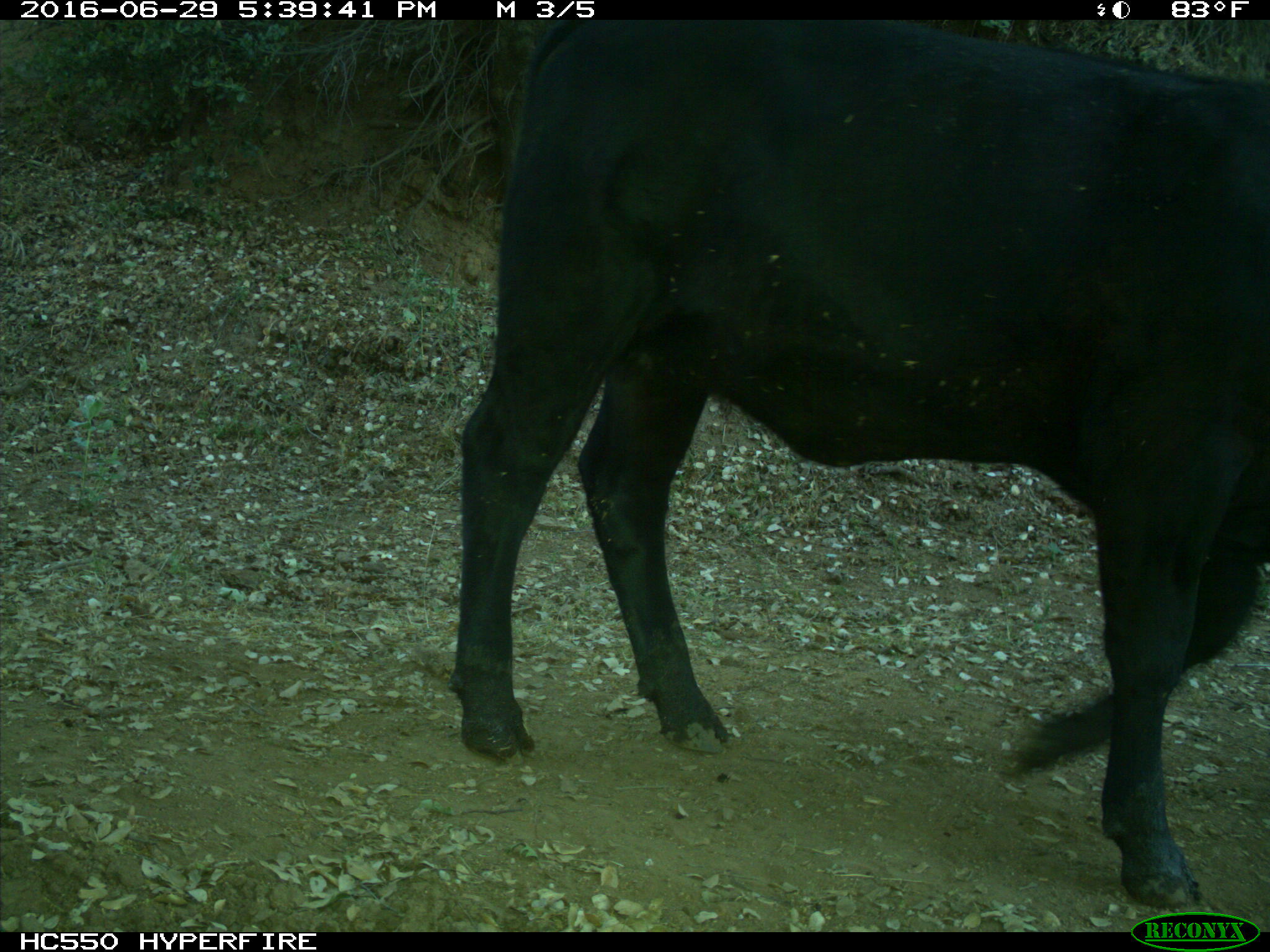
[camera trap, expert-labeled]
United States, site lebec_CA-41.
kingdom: Animalia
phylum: Chordata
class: Mammalia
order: Artiodactyla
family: Bovidae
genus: Bos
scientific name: Bos taurus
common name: domestic cow